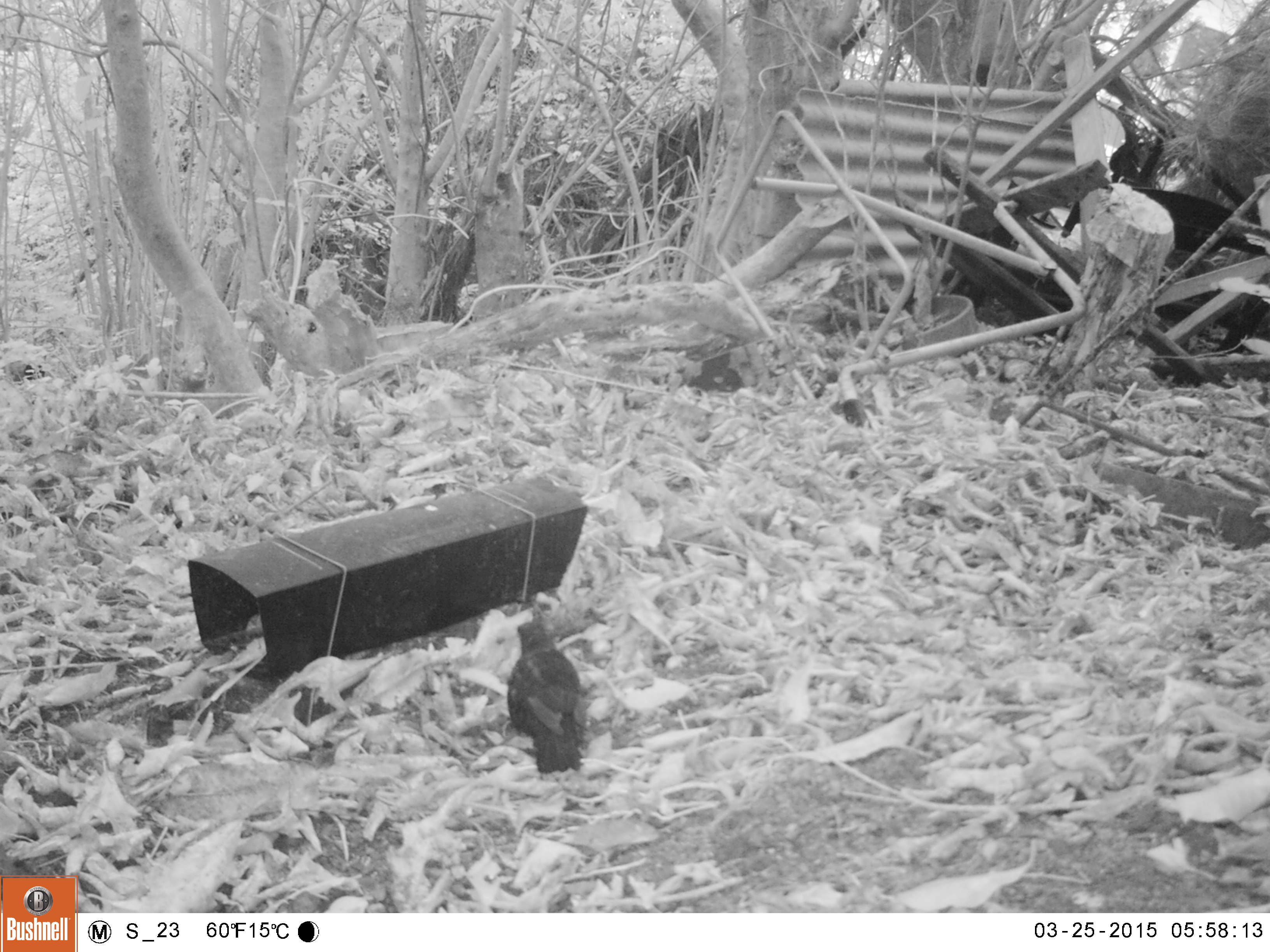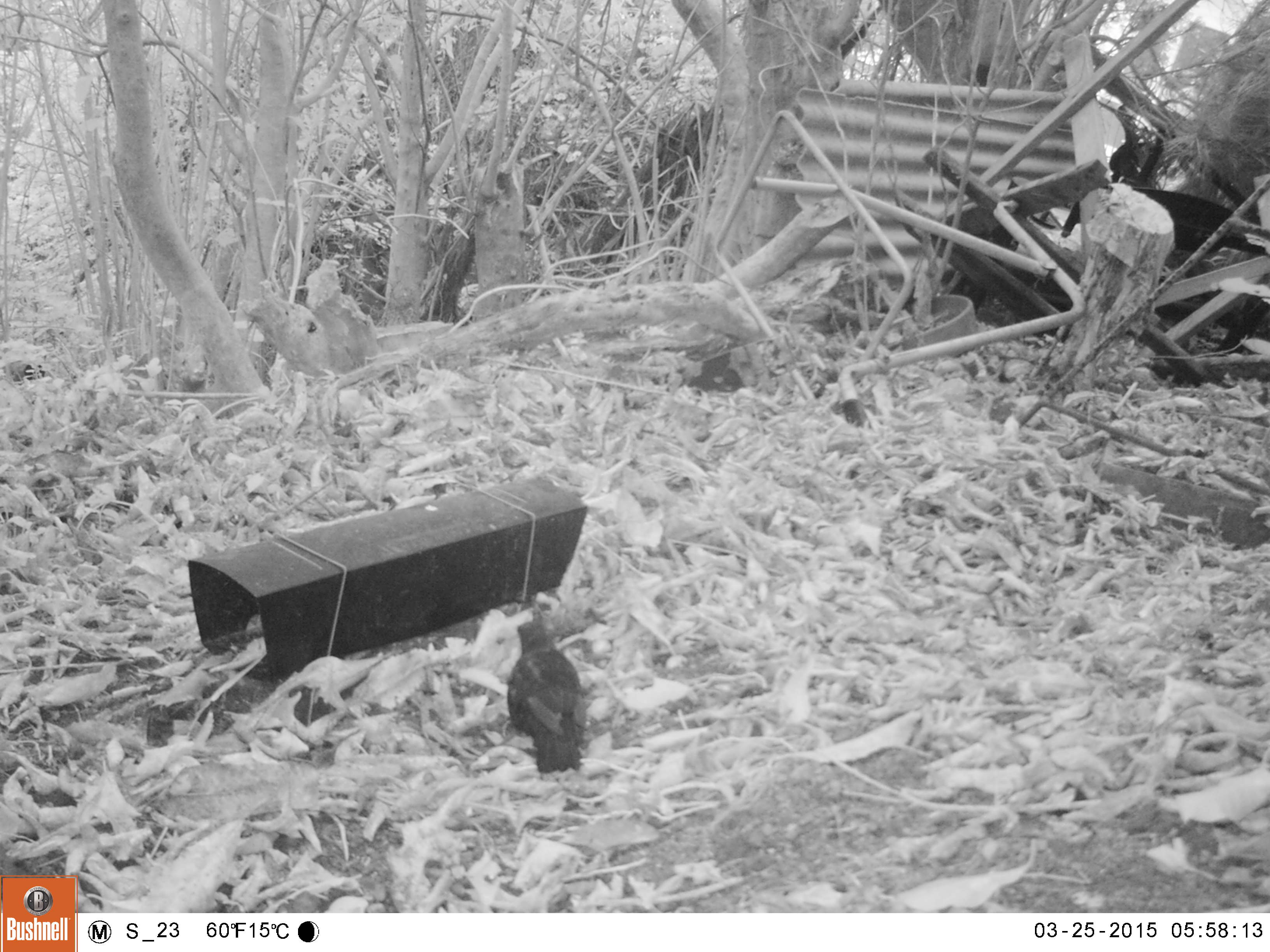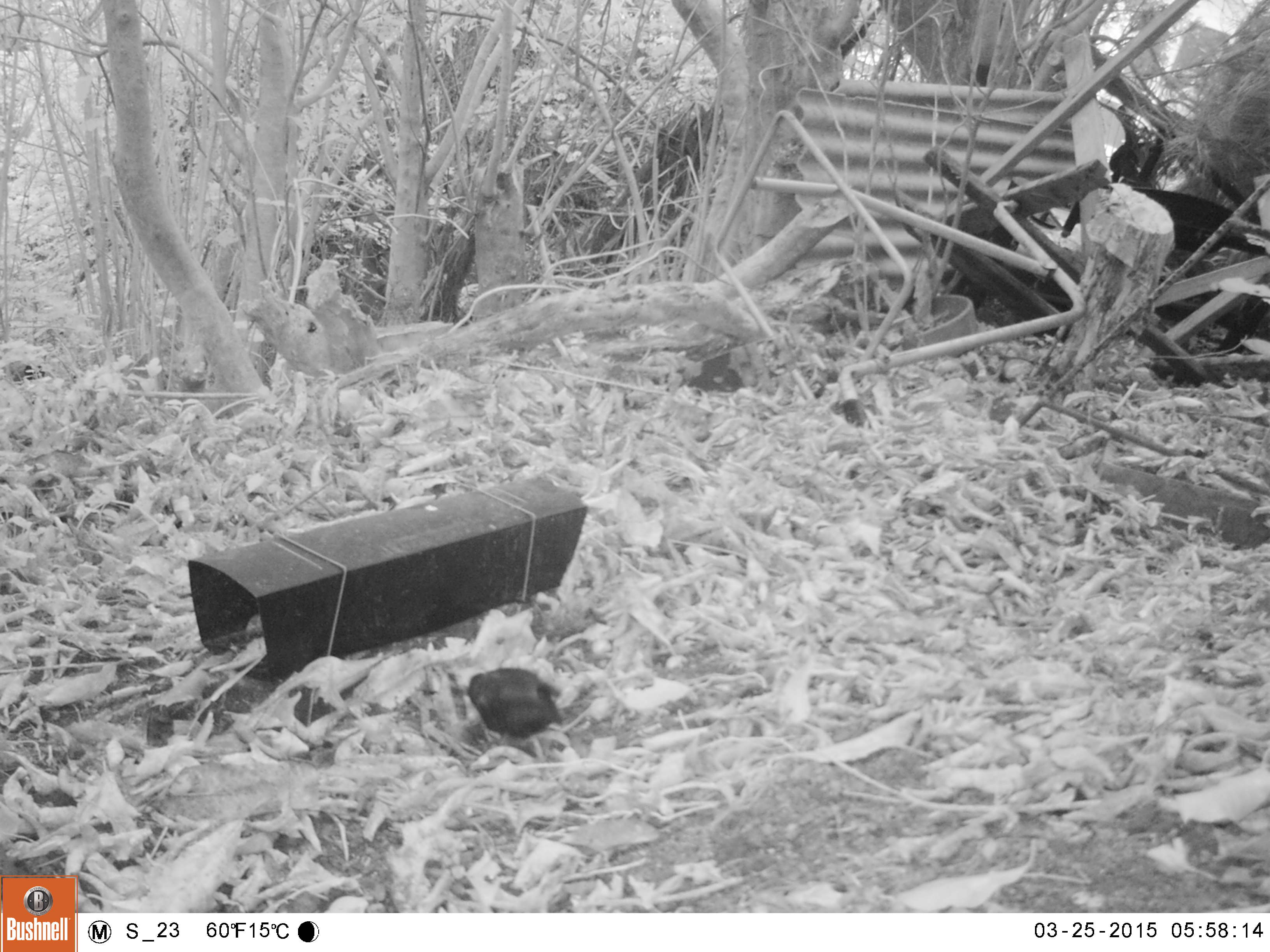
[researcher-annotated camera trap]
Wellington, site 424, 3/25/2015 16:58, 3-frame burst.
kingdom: Animalia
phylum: Chordata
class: Aves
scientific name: Aves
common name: bird